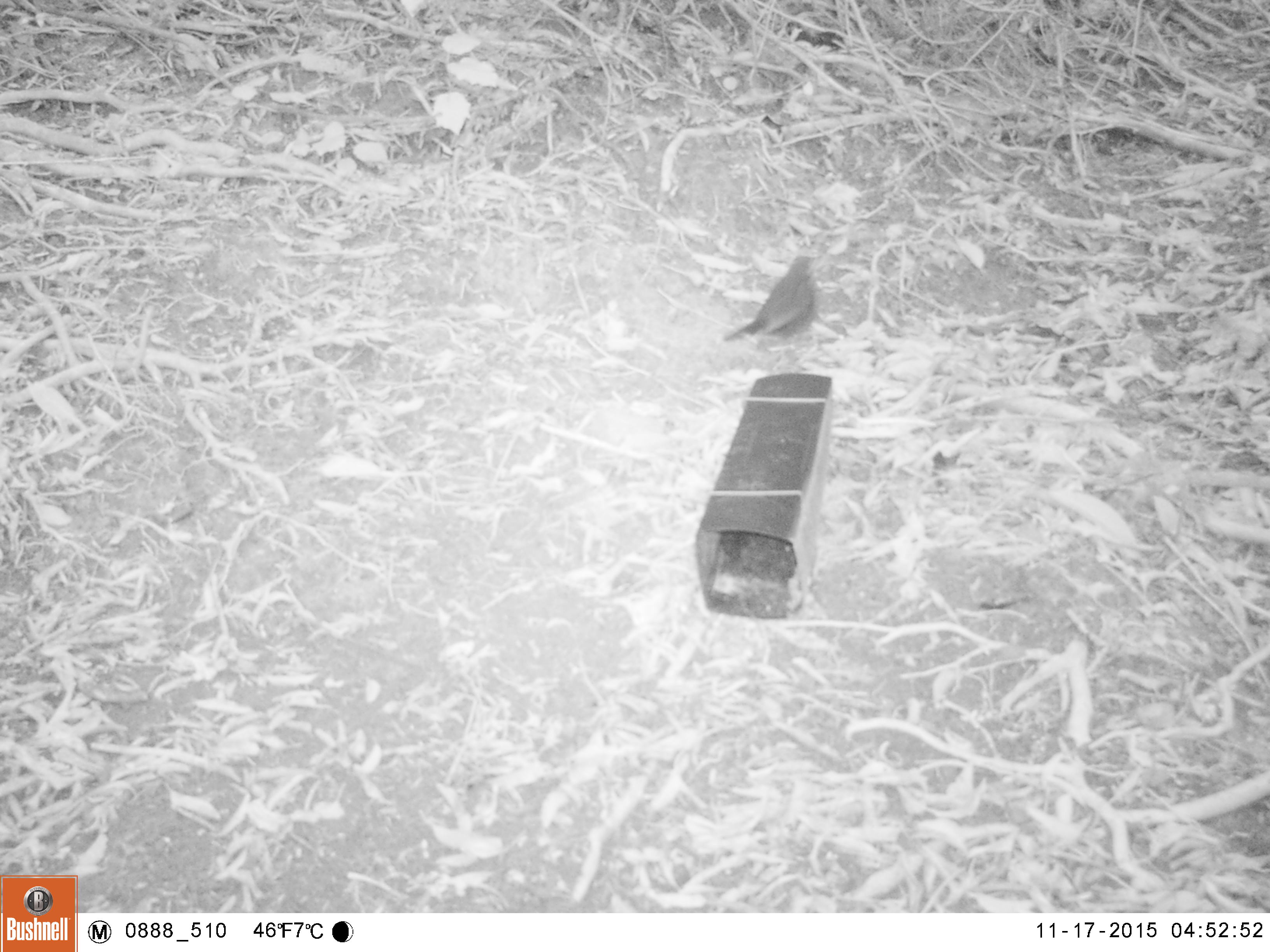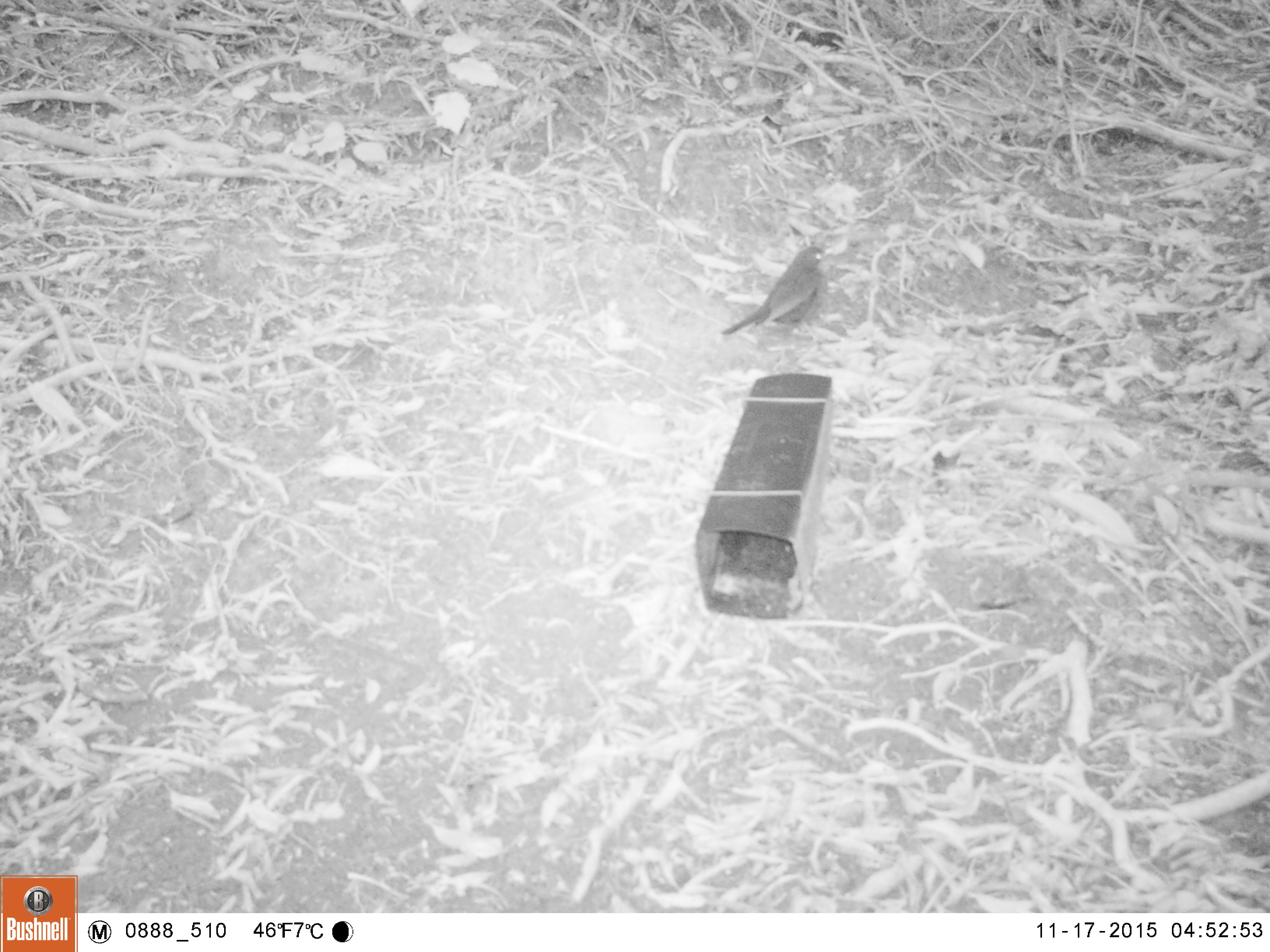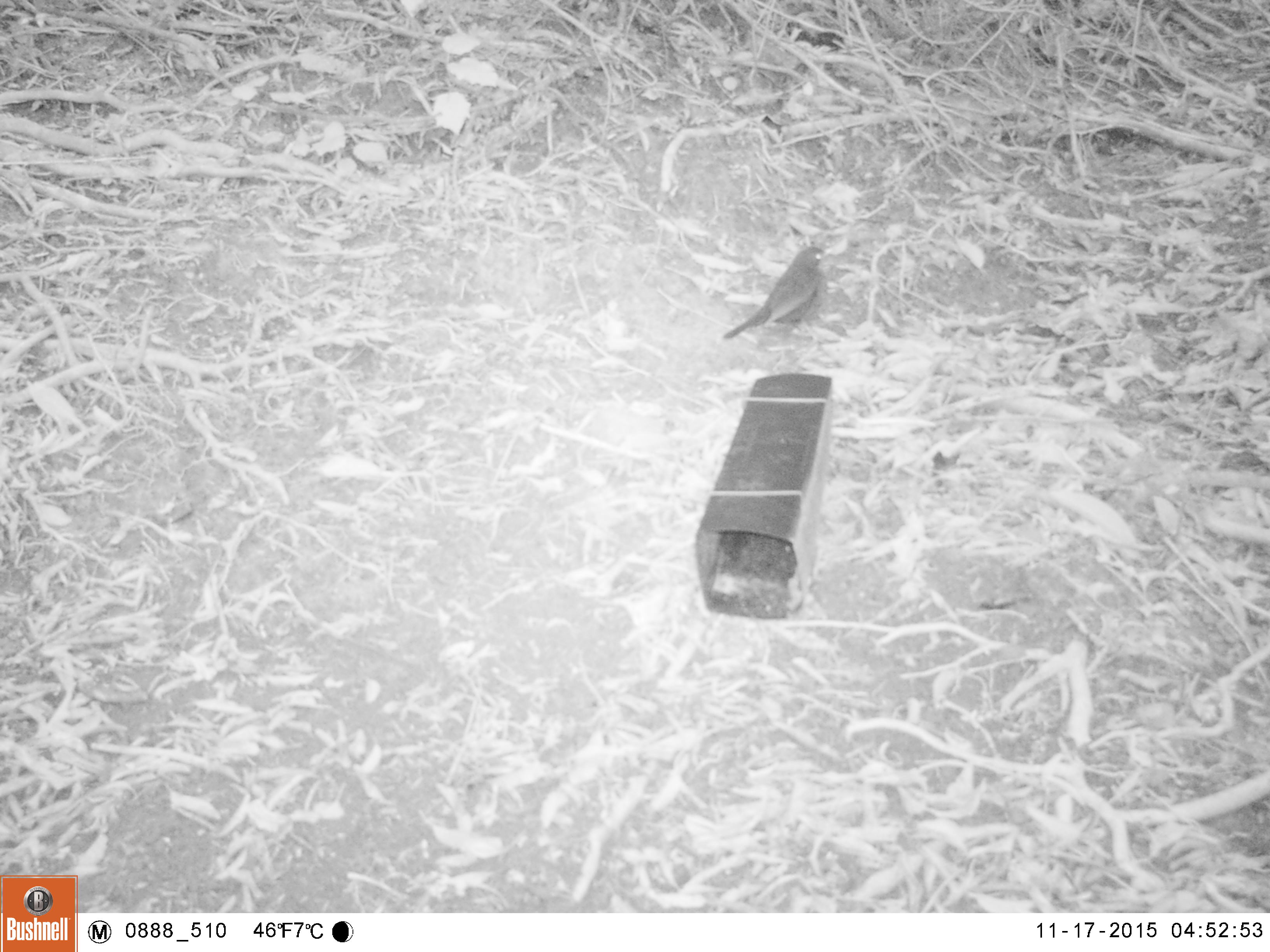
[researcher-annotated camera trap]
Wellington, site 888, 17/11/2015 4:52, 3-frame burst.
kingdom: Animalia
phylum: Chordata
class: Aves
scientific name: Aves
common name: bird